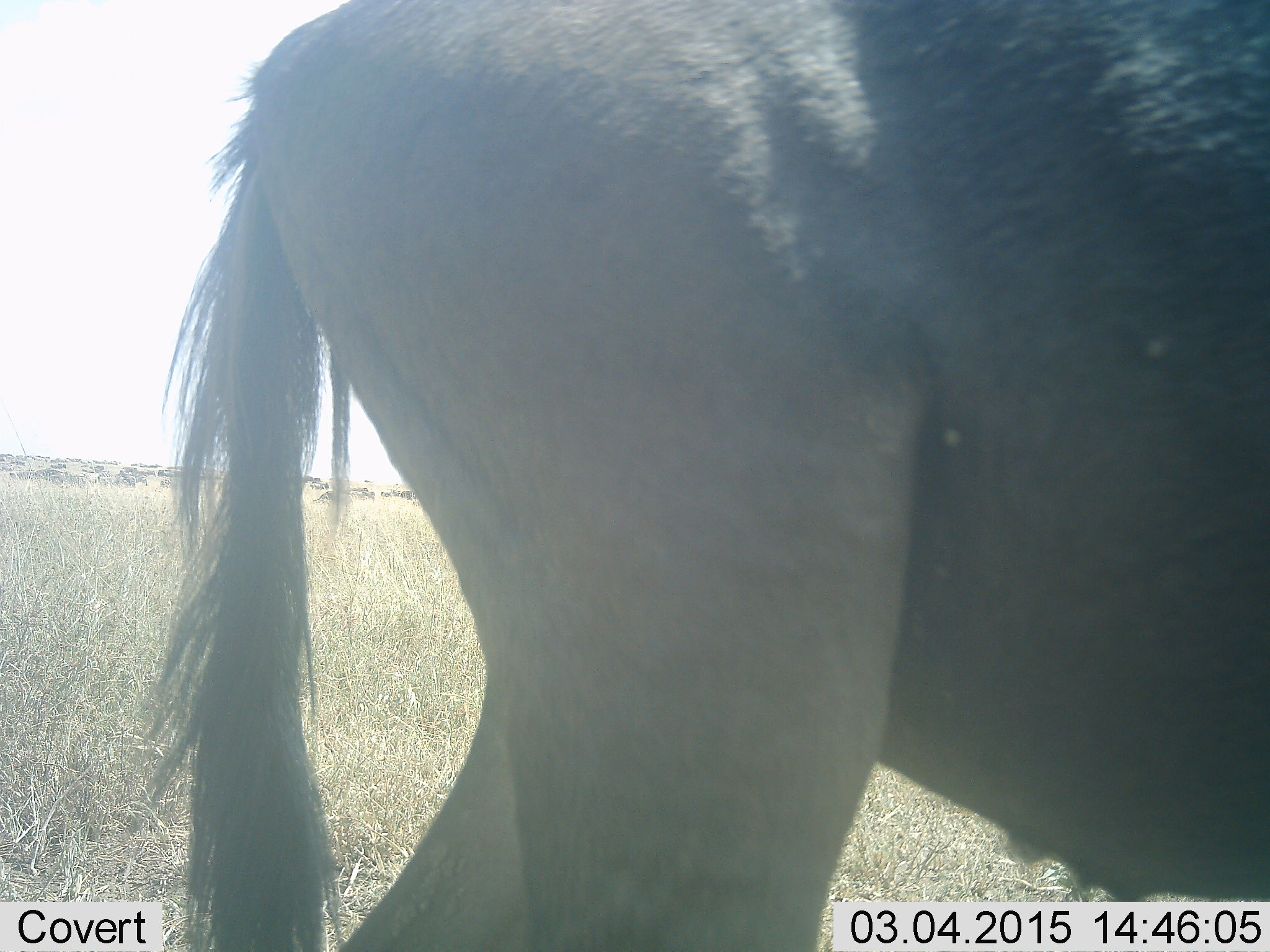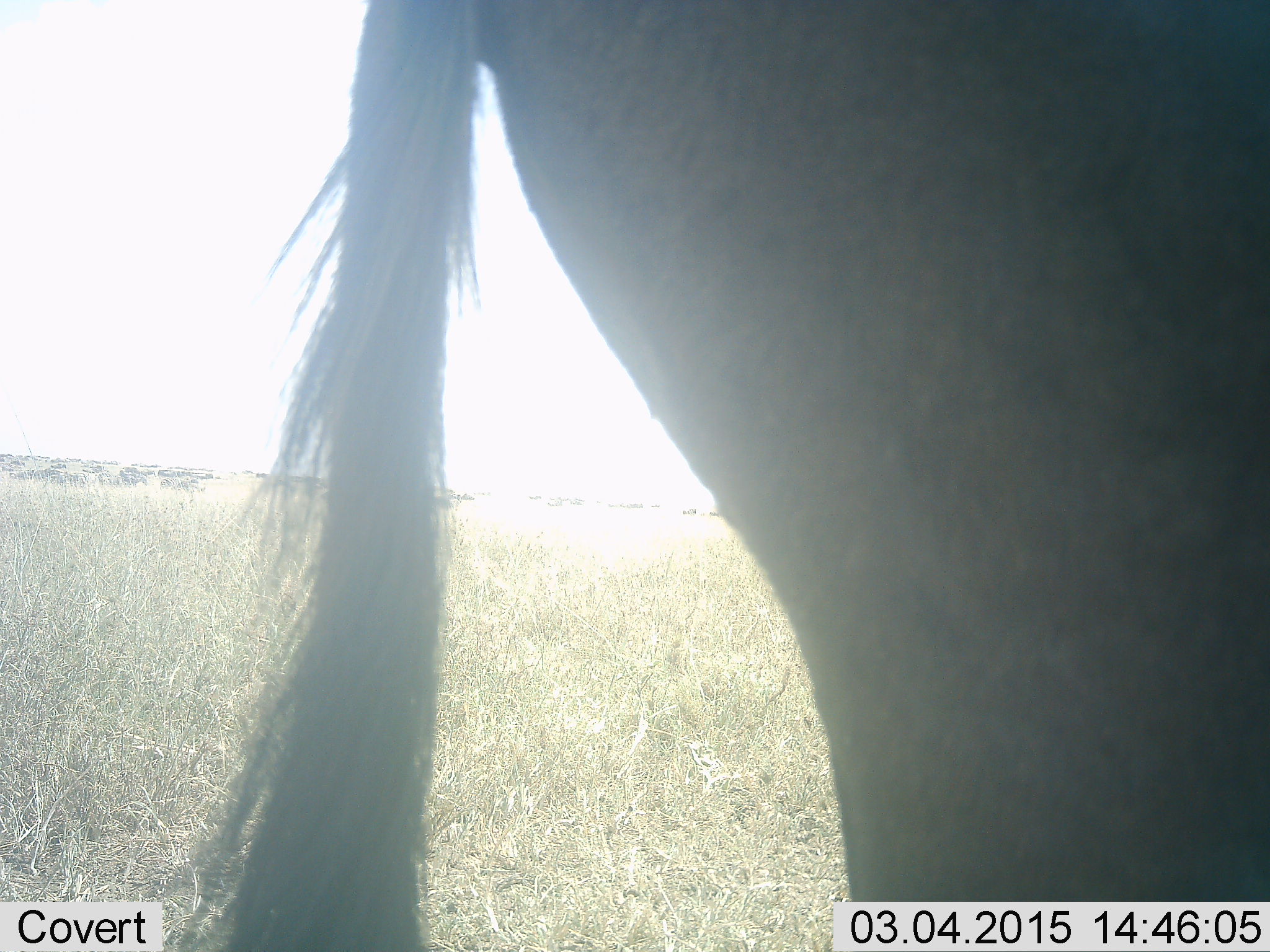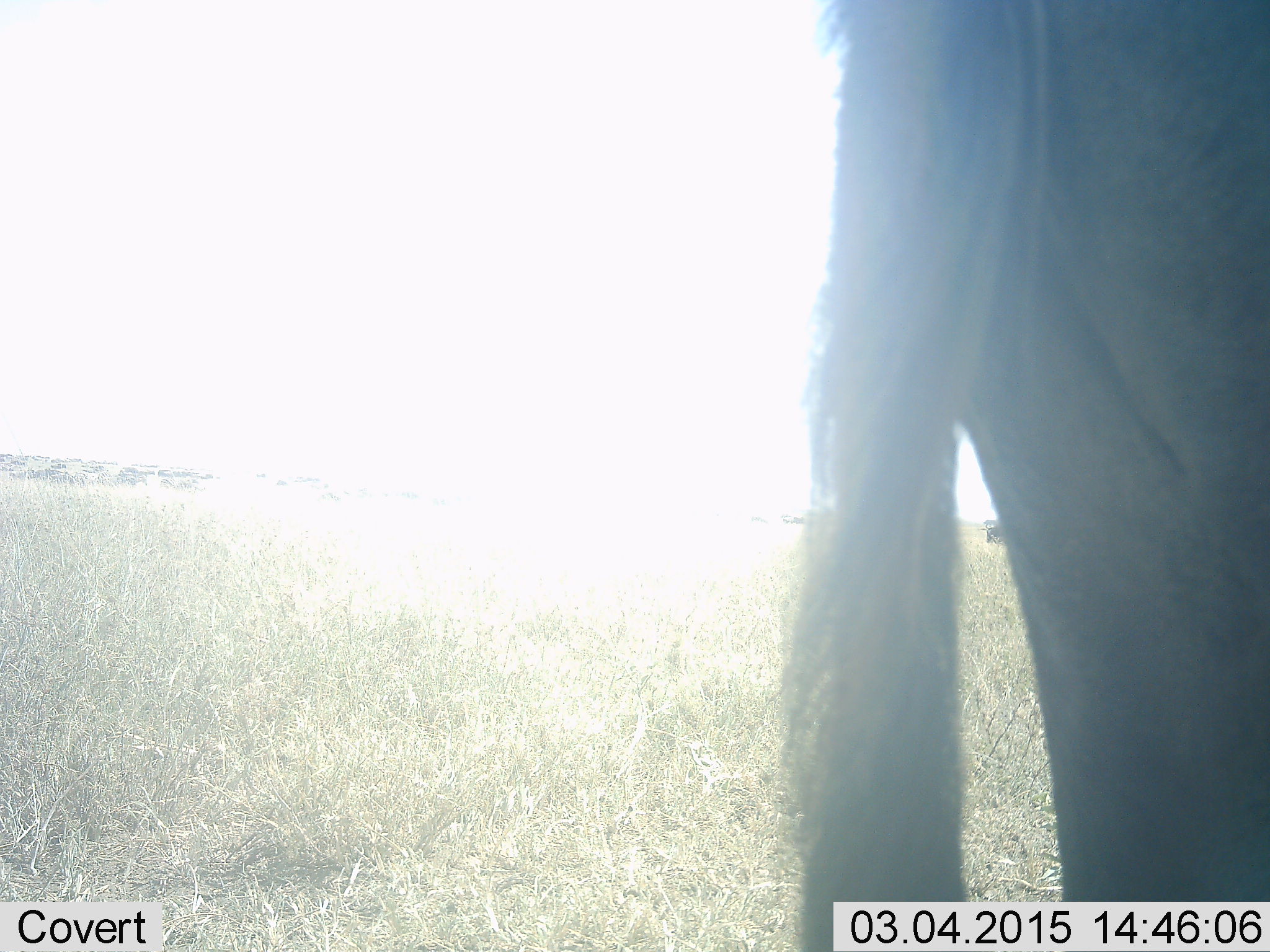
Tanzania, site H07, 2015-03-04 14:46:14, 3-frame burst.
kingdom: Animalia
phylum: Chordata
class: Mammalia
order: Artiodactyla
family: Bovidae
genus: Connochaetes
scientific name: Connochaetes taurinus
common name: blue wildebeest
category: wildebeest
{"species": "wildebeest (blue wildebeest) (Connochaetes taurinus)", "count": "1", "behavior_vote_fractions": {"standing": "70%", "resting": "10%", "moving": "60%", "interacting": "0%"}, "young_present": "0%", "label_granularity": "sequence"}